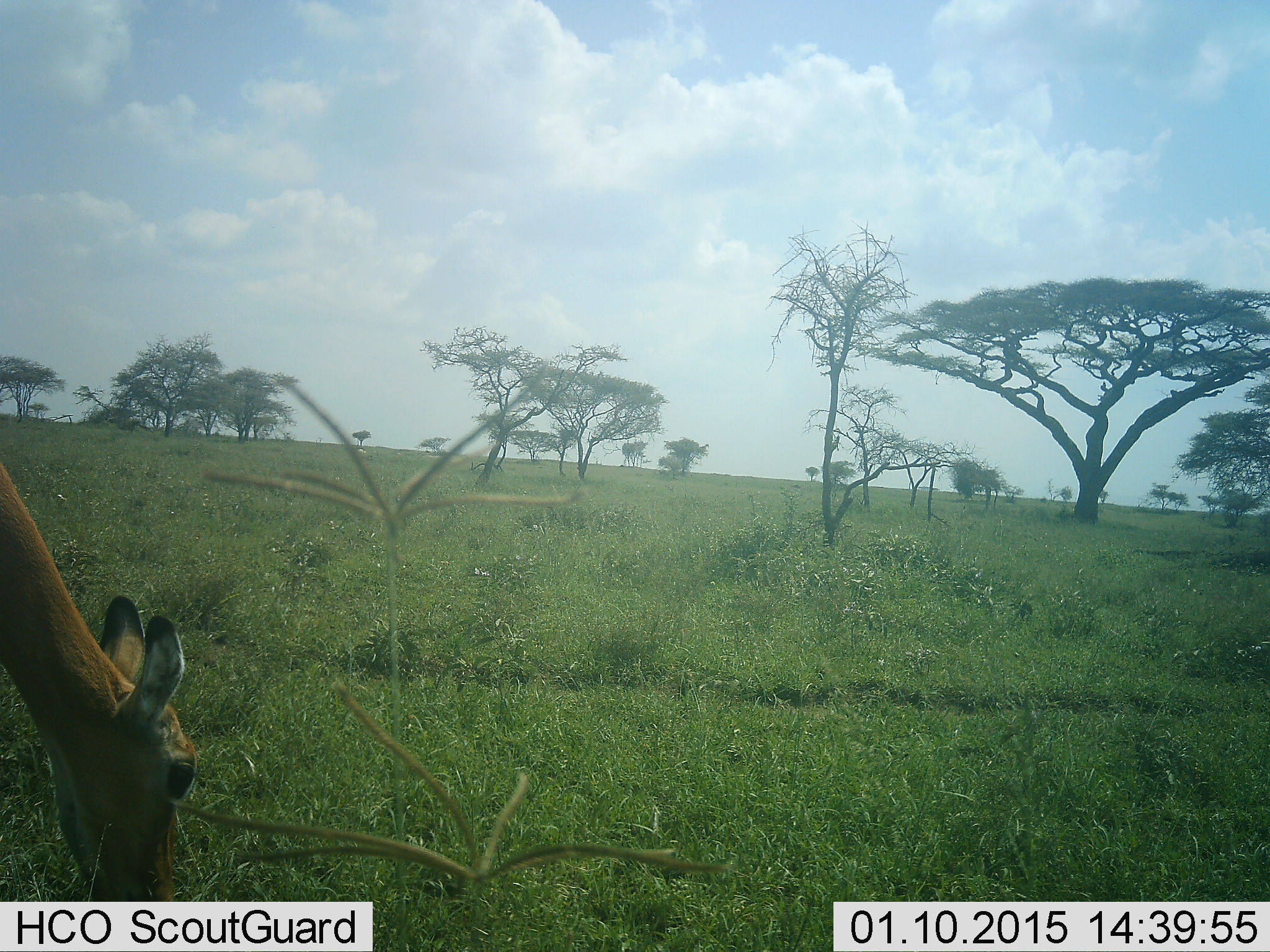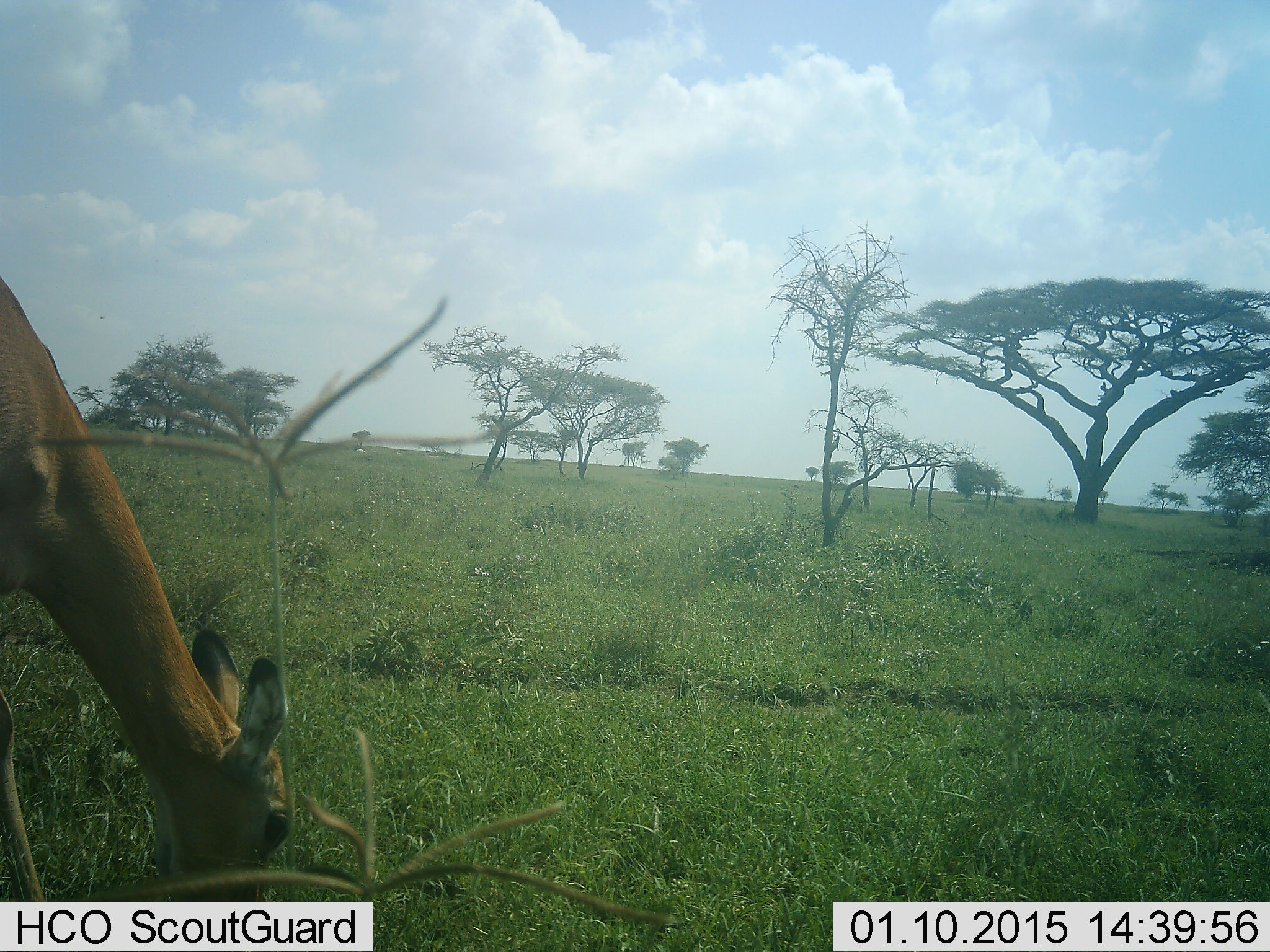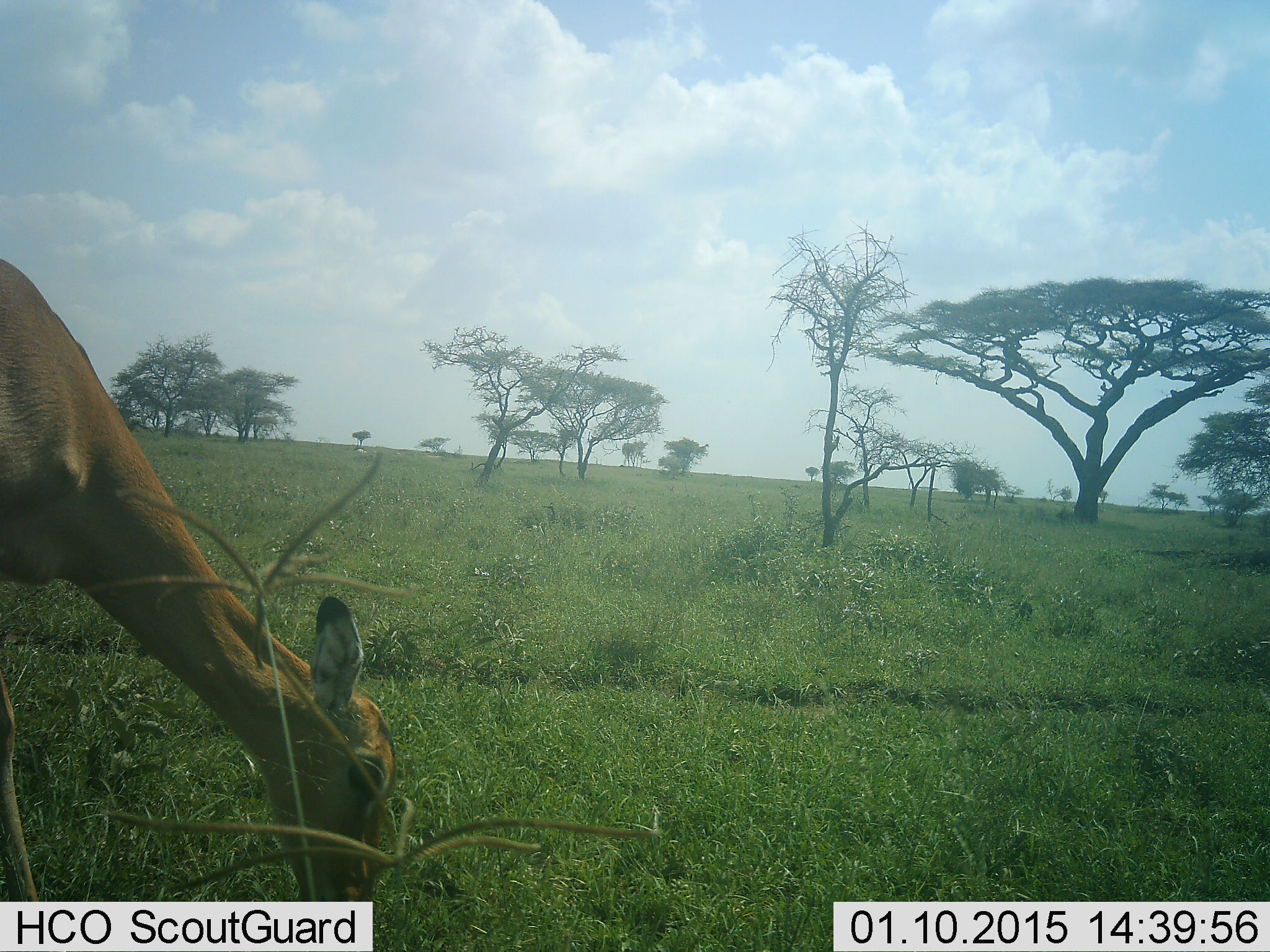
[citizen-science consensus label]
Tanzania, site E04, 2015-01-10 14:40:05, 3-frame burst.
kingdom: Animalia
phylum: Chordata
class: Mammalia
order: Artiodactyla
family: Bovidae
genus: Aepyceros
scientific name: Aepyceros melampus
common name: impala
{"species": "impala (Aepyceros melampus)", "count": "1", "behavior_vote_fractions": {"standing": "30%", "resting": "0%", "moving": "10%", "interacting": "0%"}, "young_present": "0%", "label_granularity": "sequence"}